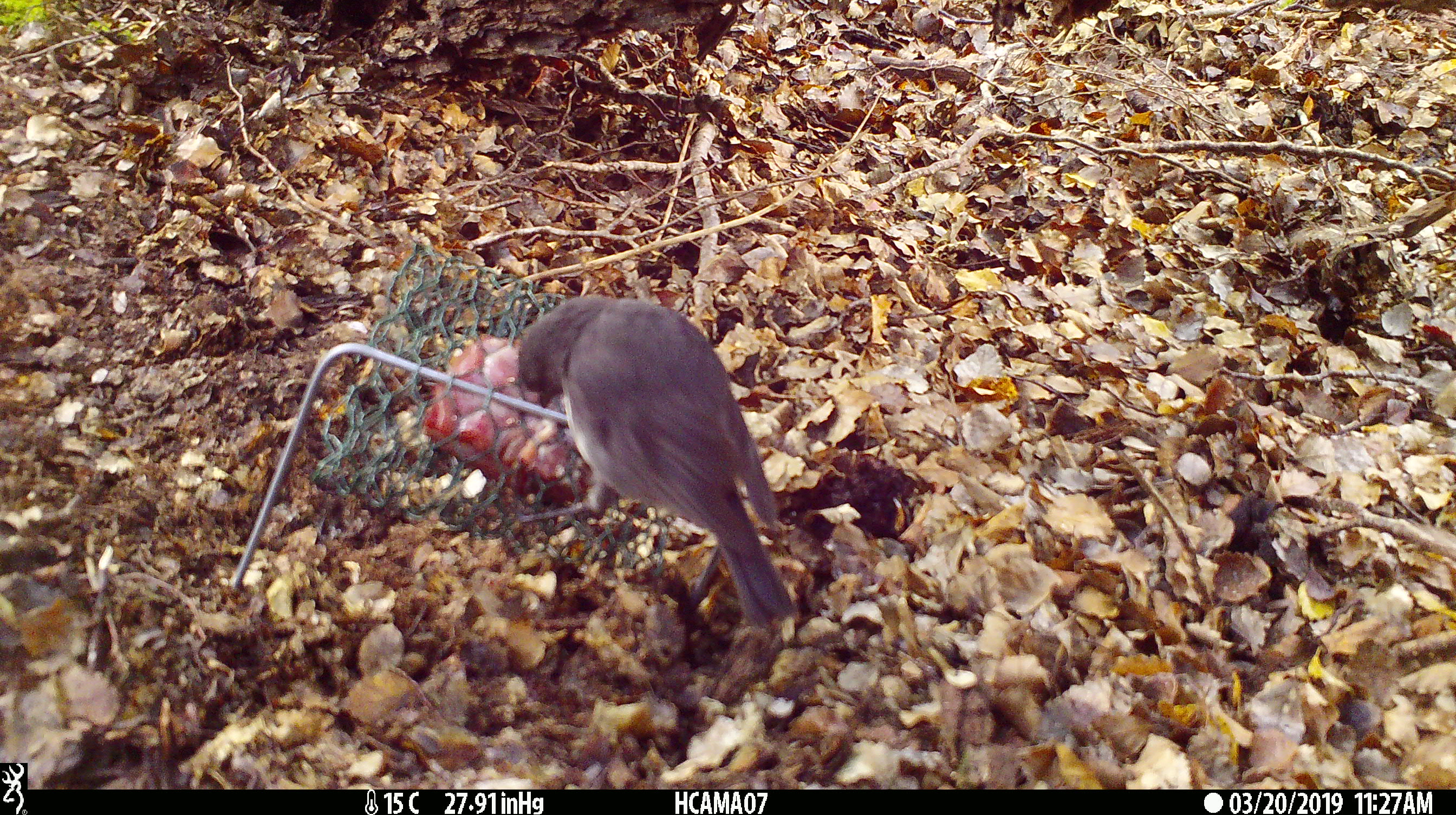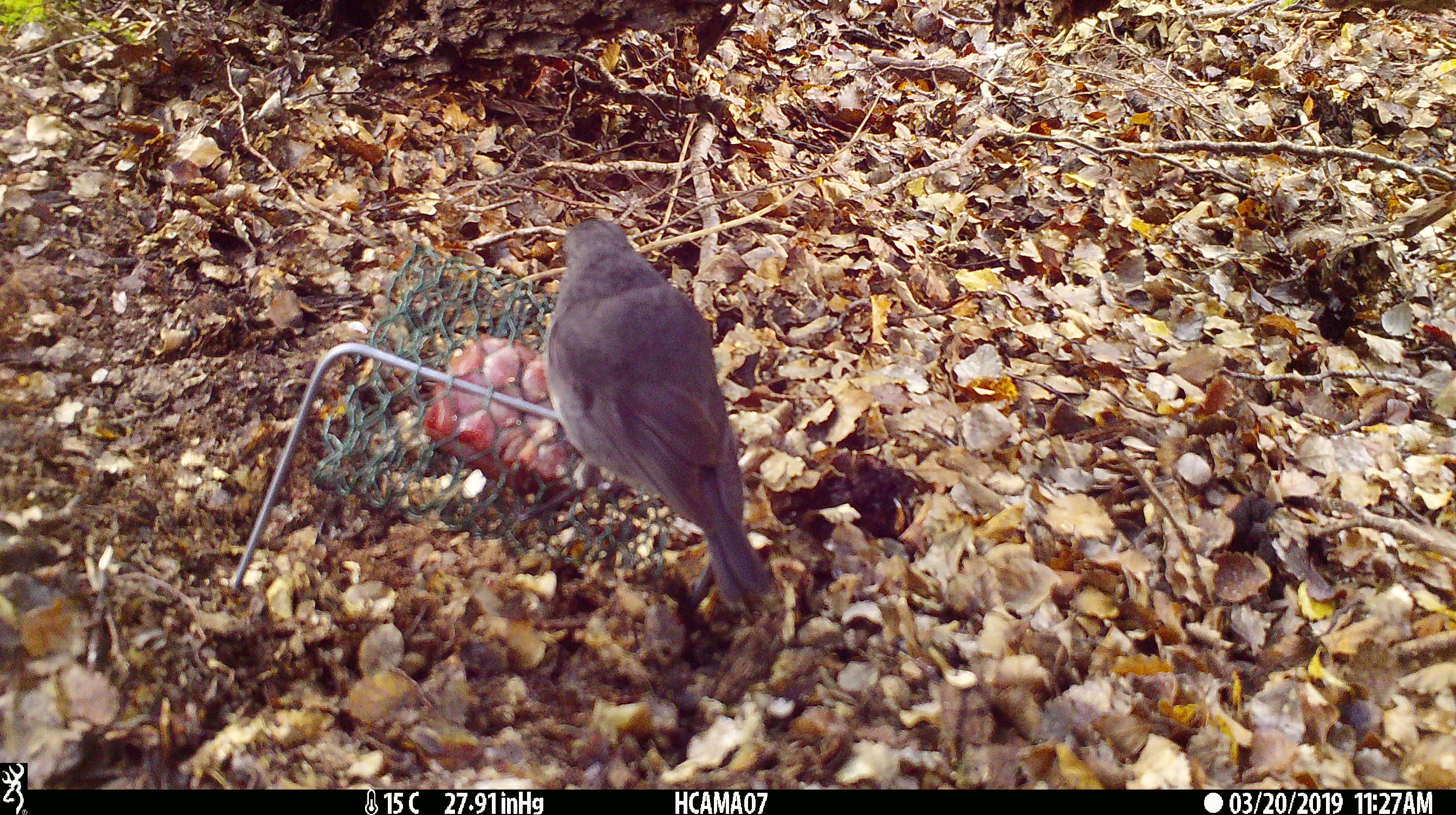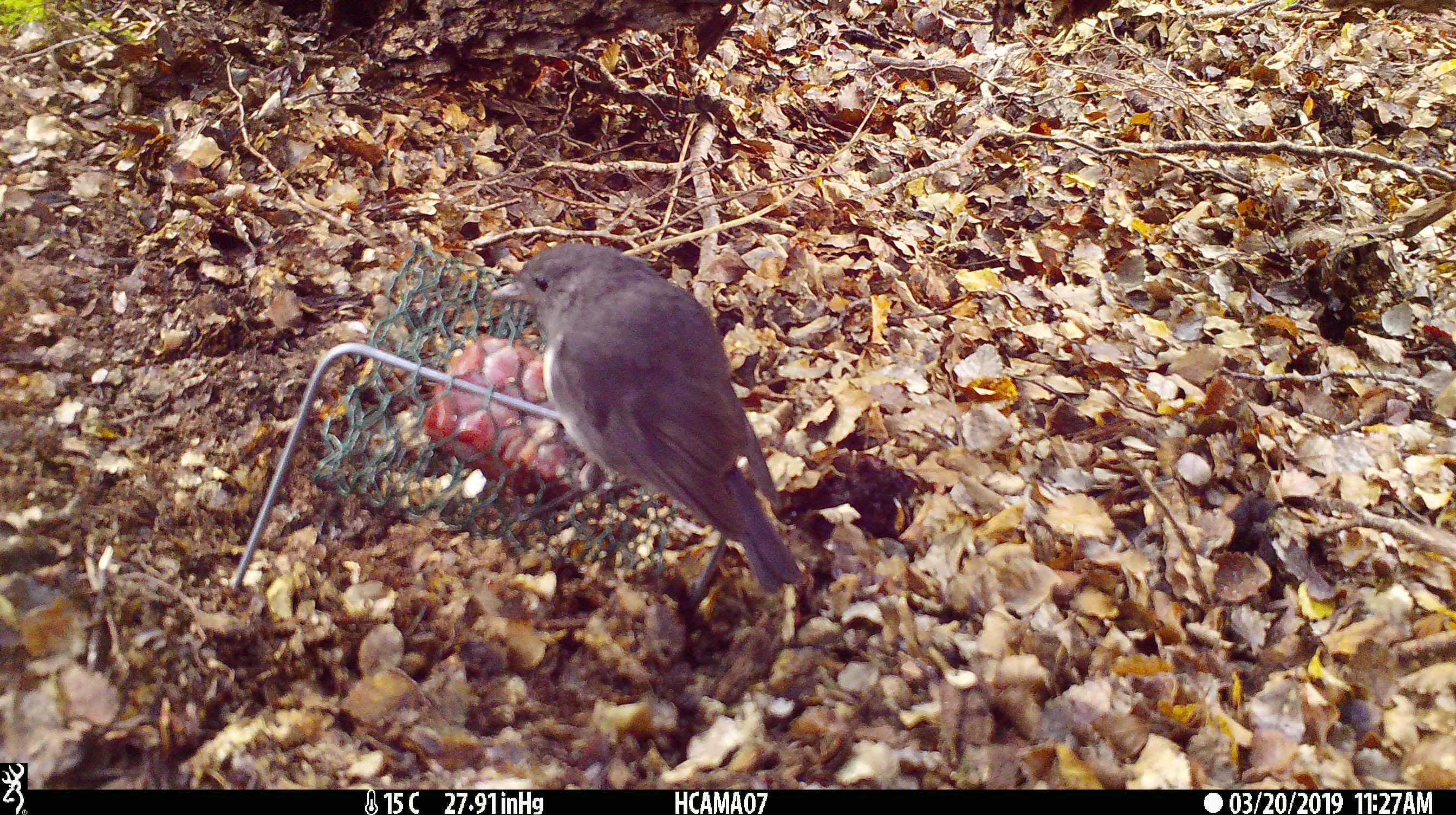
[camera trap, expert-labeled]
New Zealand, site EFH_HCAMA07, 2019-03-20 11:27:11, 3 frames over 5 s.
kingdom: Animalia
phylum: Chordata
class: Aves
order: Passeriformes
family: Petroicidae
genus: Petroica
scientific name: Petroica australis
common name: new zealand robin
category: robin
Robin (new zealand robin) (Petroica australis).